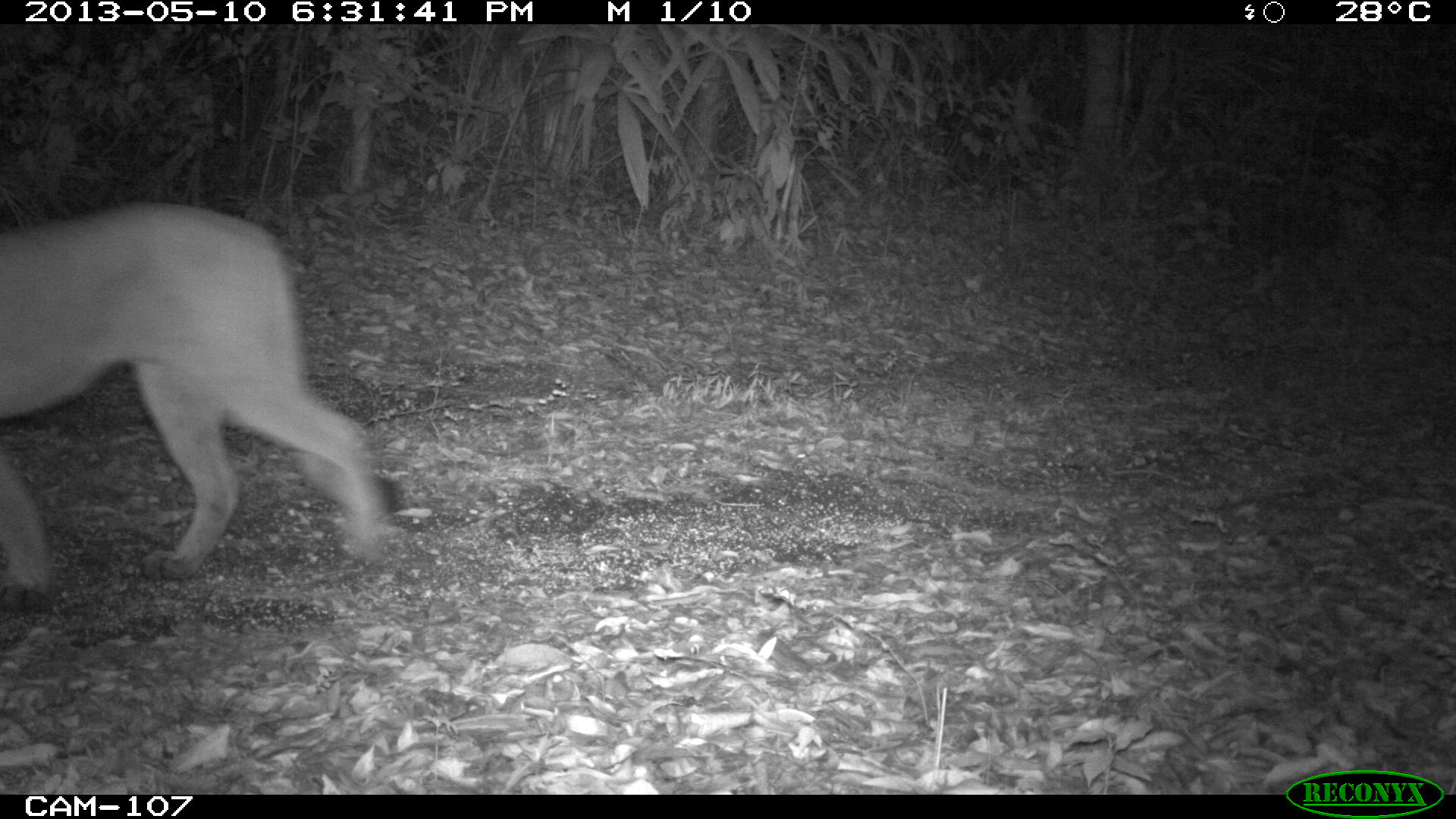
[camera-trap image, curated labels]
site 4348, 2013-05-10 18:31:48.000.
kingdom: Animalia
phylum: Chordata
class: Mammalia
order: Carnivora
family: Felidae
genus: Puma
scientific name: Puma concolor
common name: mountain lion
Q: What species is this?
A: Puma concolor (mountain lion).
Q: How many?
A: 1.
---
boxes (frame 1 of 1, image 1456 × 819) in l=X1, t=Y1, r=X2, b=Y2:
puma concolor: l=0, t=198, r=402, b=590